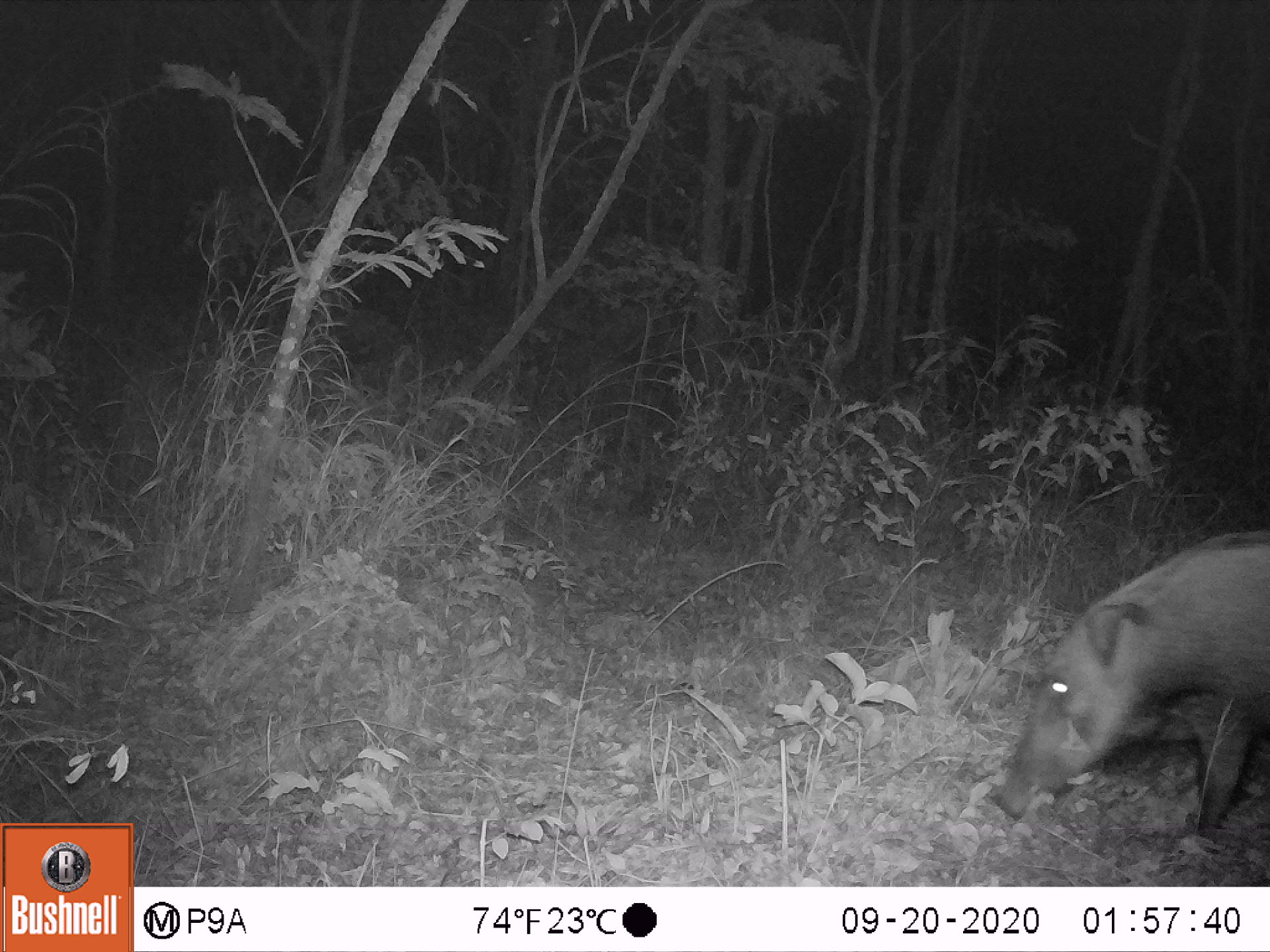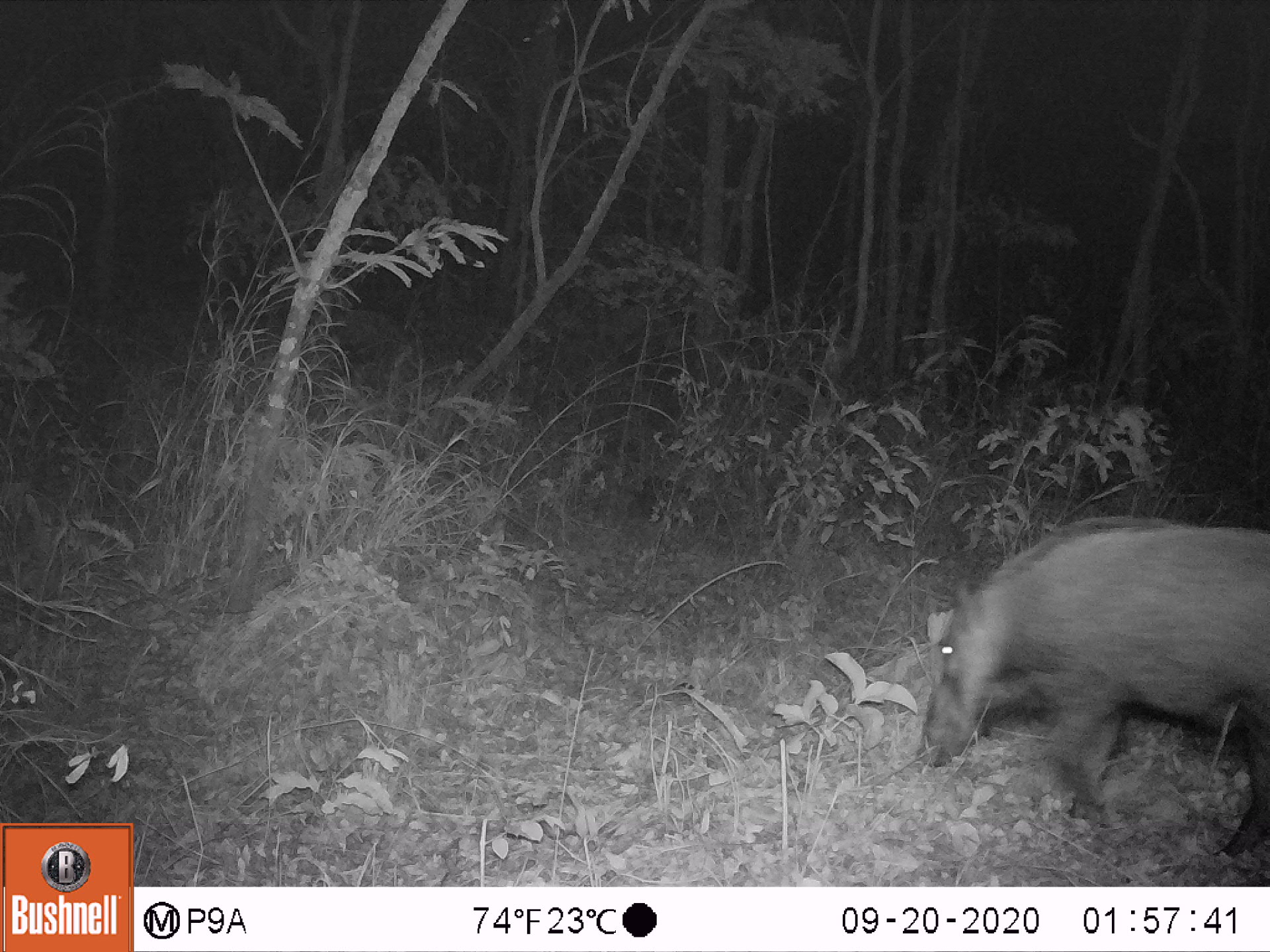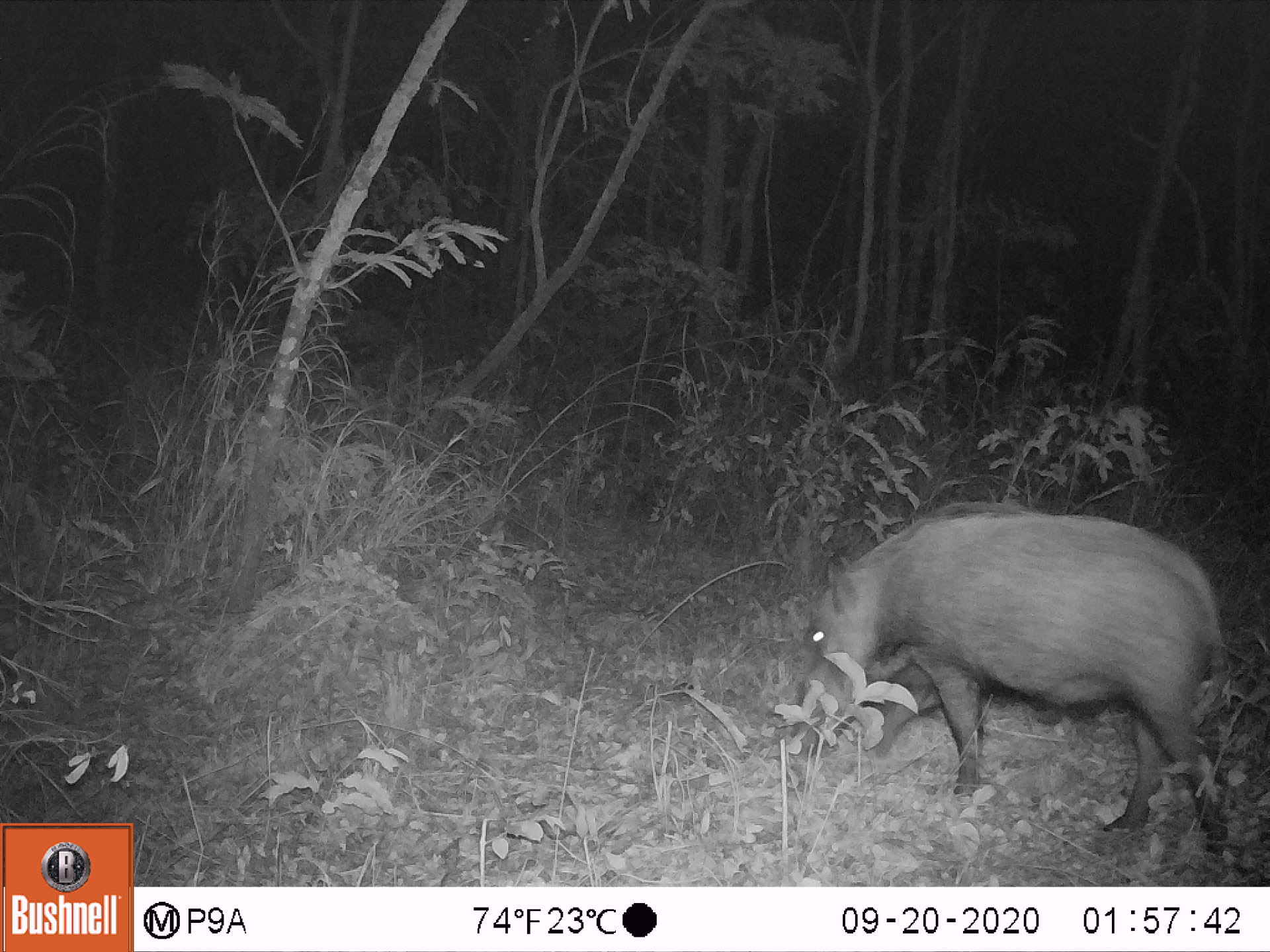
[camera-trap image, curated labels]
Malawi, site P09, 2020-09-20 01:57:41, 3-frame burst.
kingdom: Animalia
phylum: Chordata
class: Mammalia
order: Artiodactyla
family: Suidae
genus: Potamochoerus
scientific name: Potamochoerus larvatus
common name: bushpig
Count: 1.